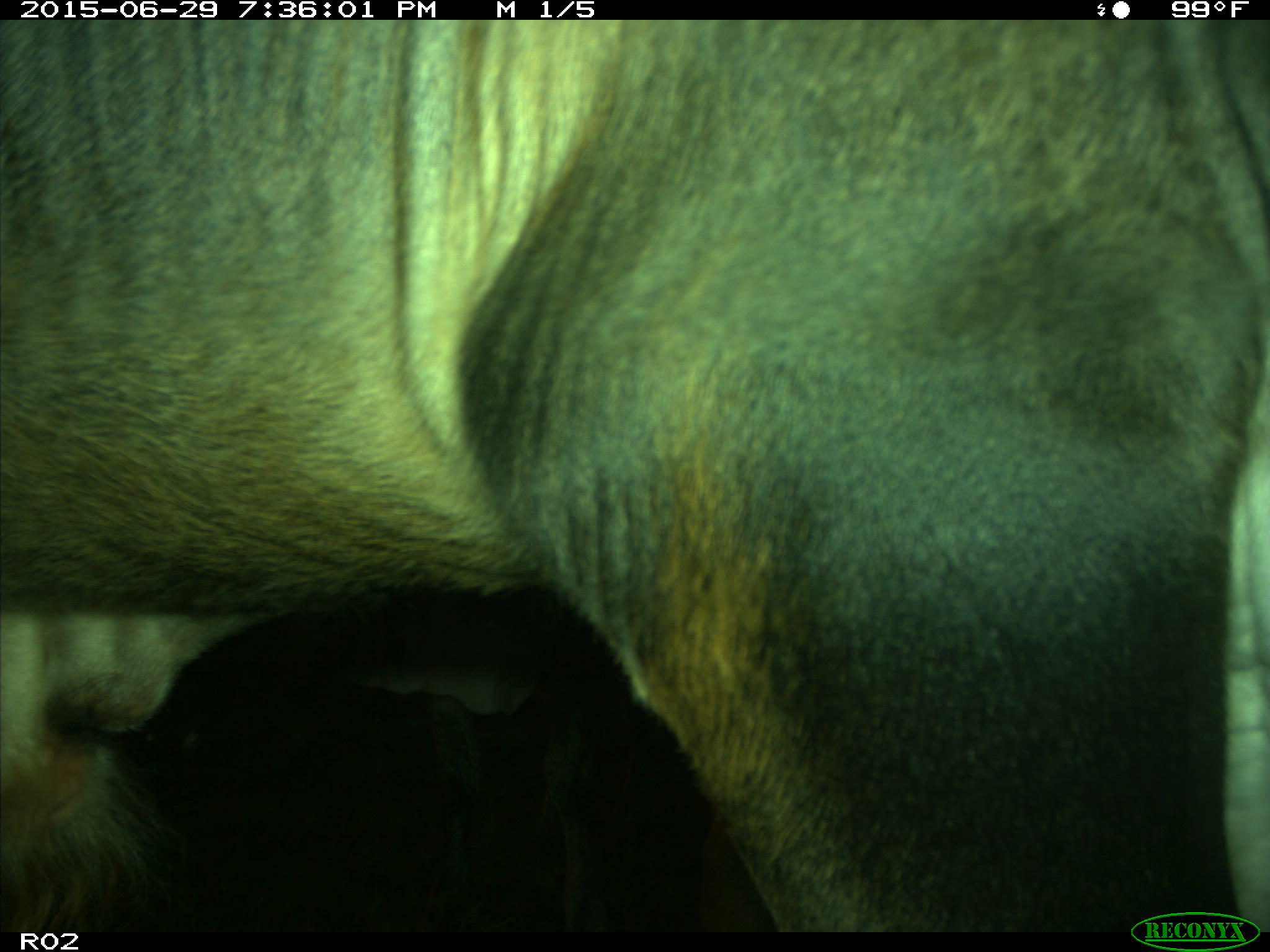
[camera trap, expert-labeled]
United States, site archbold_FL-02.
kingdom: Animalia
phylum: Chordata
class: Mammalia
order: Artiodactyla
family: Bovidae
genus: Bos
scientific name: Bos taurus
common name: domestic cow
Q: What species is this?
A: Bos taurus (domestic cow).